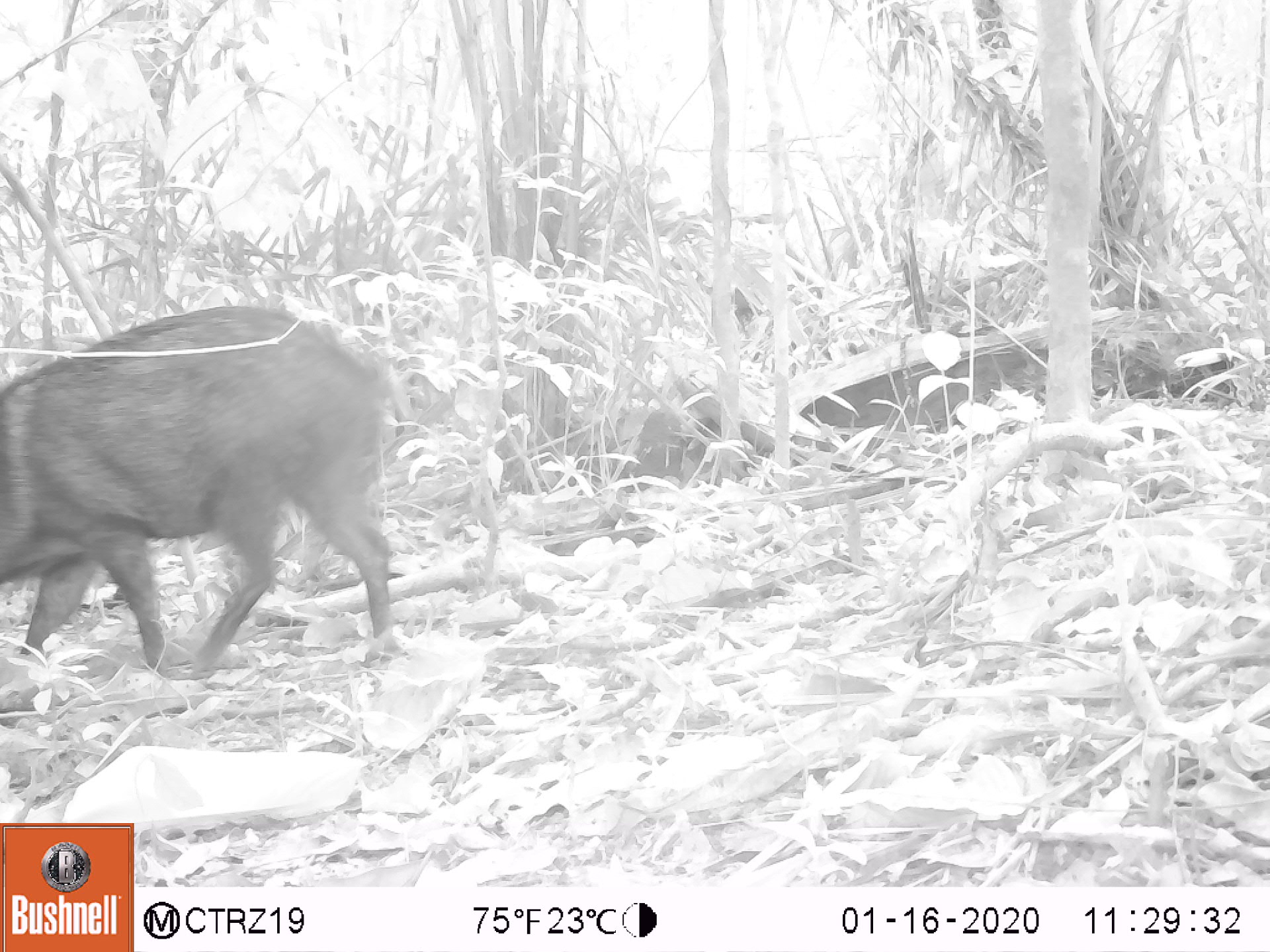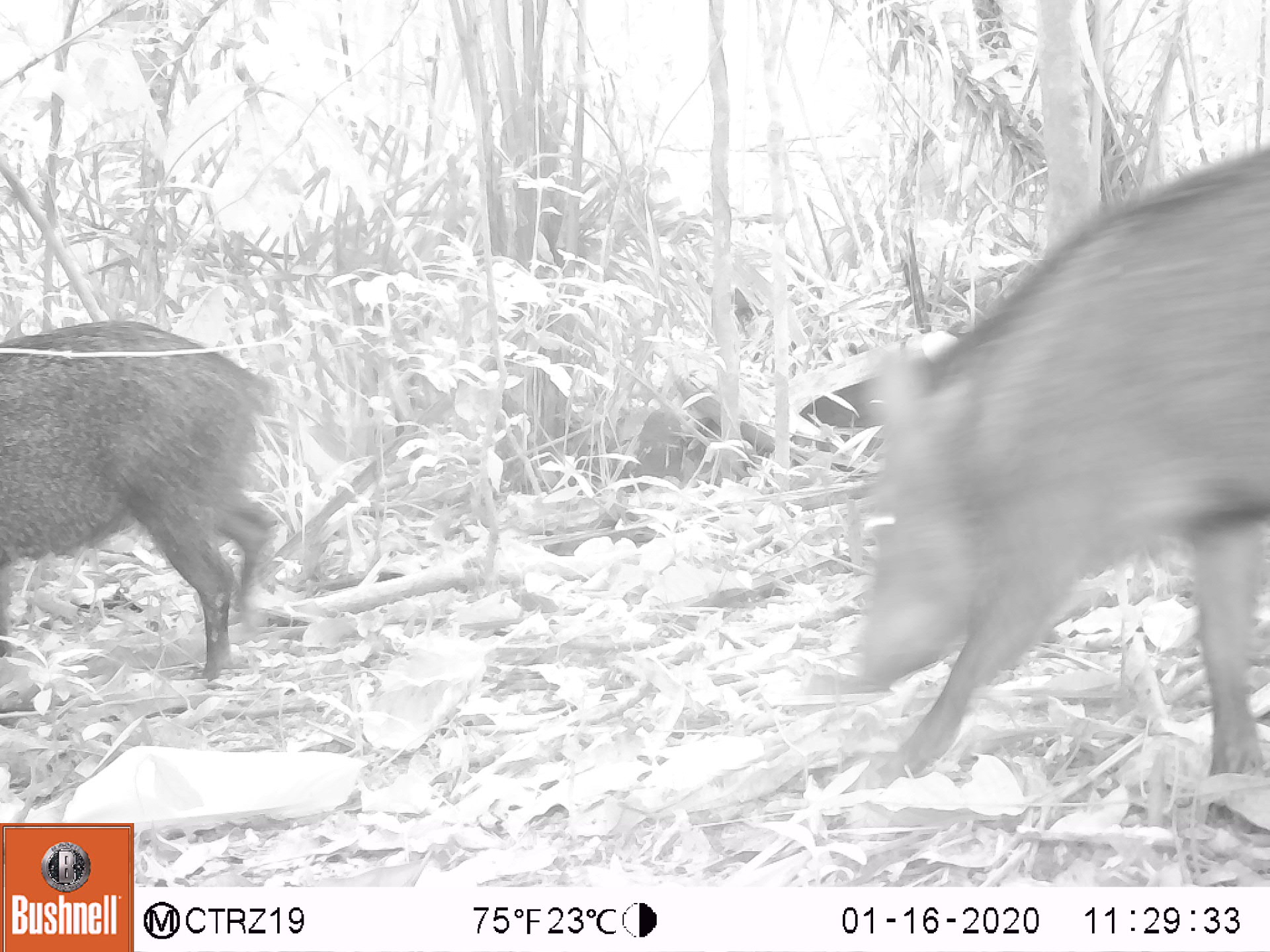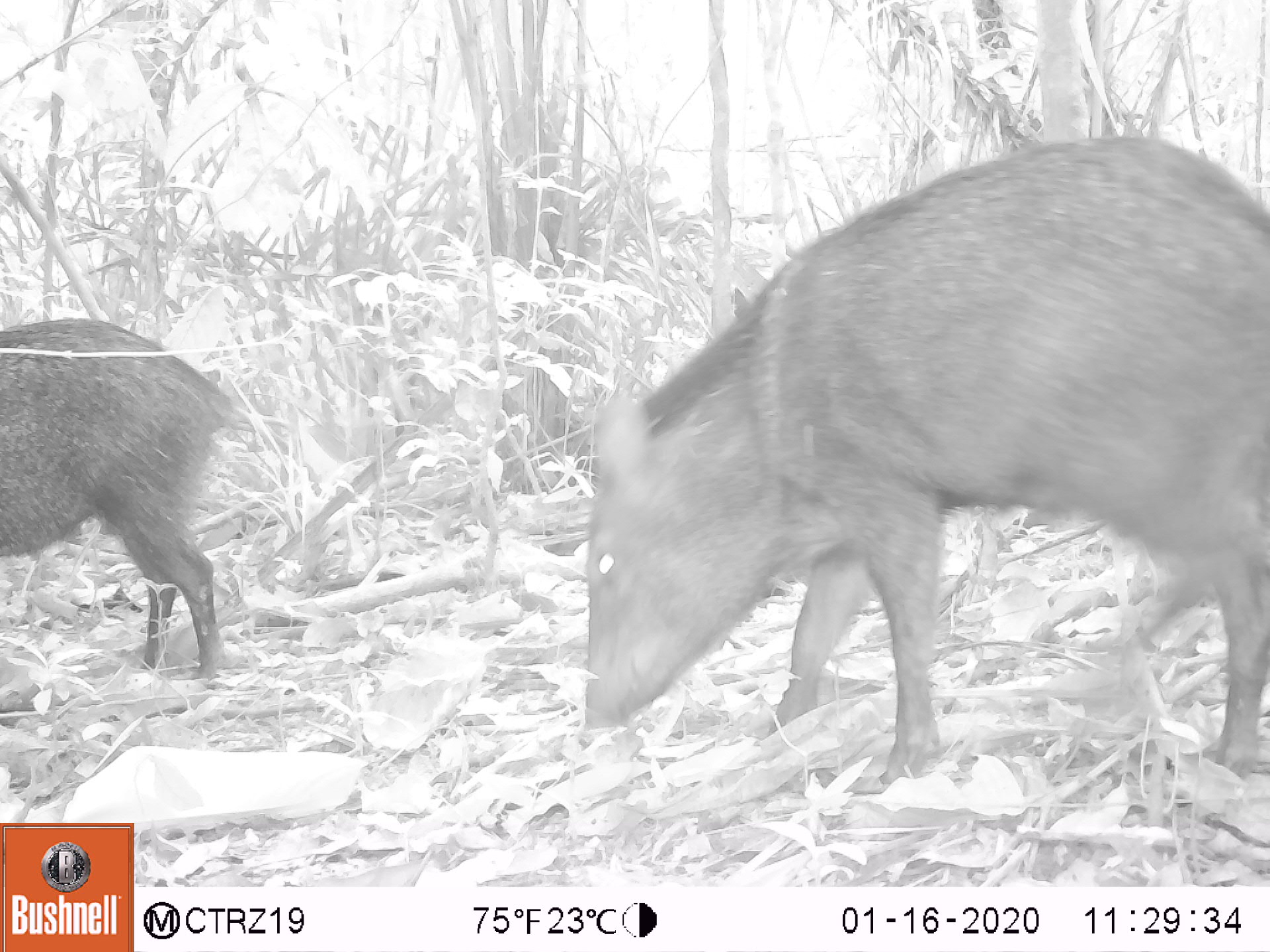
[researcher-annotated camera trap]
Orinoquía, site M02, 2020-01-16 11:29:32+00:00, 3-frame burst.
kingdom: Animalia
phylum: Chordata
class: Mammalia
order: Artiodactyla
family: Tayassuidae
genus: Pecari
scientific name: Pecari tajacu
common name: collared peccary